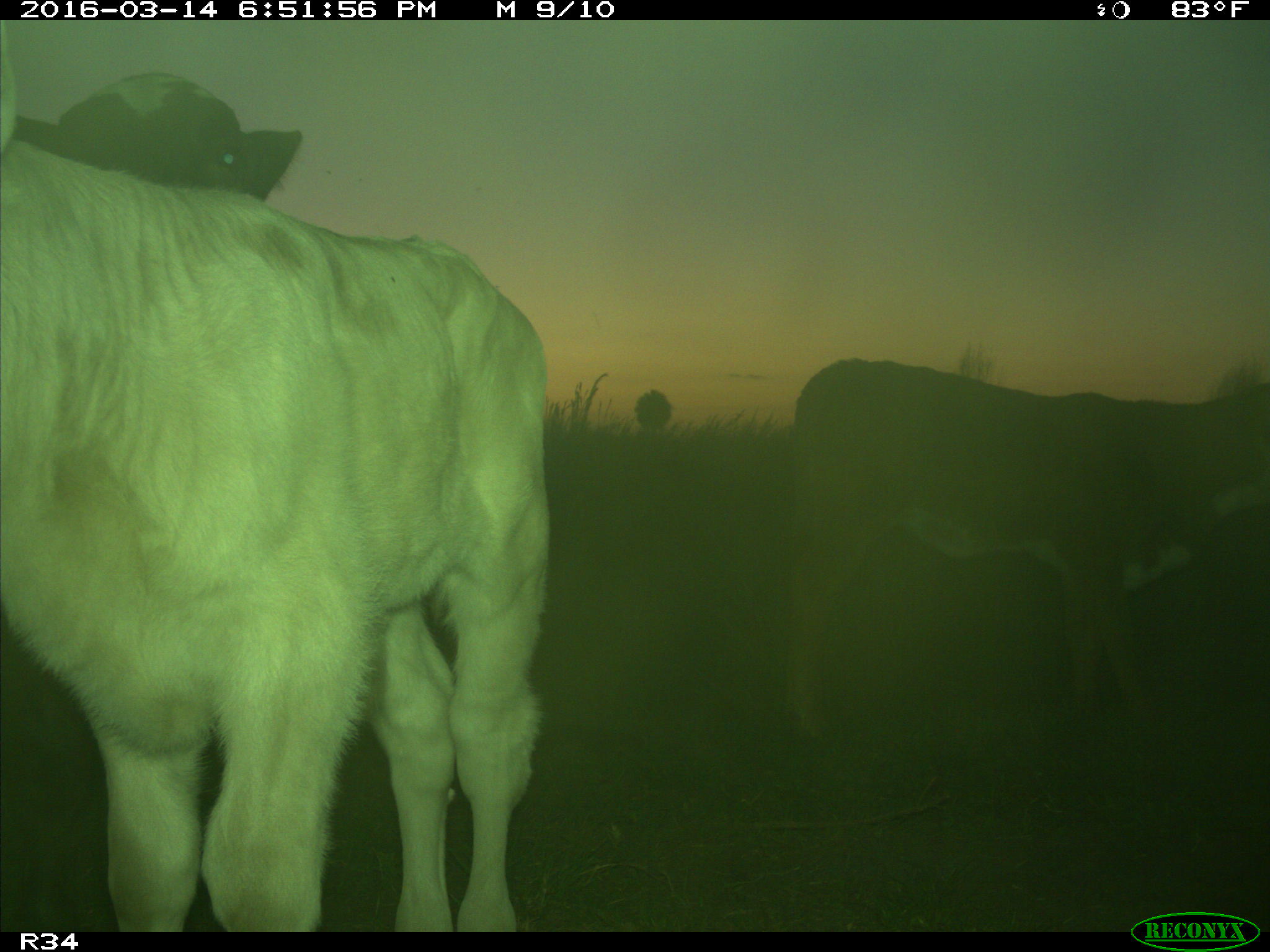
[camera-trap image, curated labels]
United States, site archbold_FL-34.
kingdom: Animalia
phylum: Chordata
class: Mammalia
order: Artiodactyla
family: Bovidae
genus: Bos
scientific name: Bos taurus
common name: domestic cow